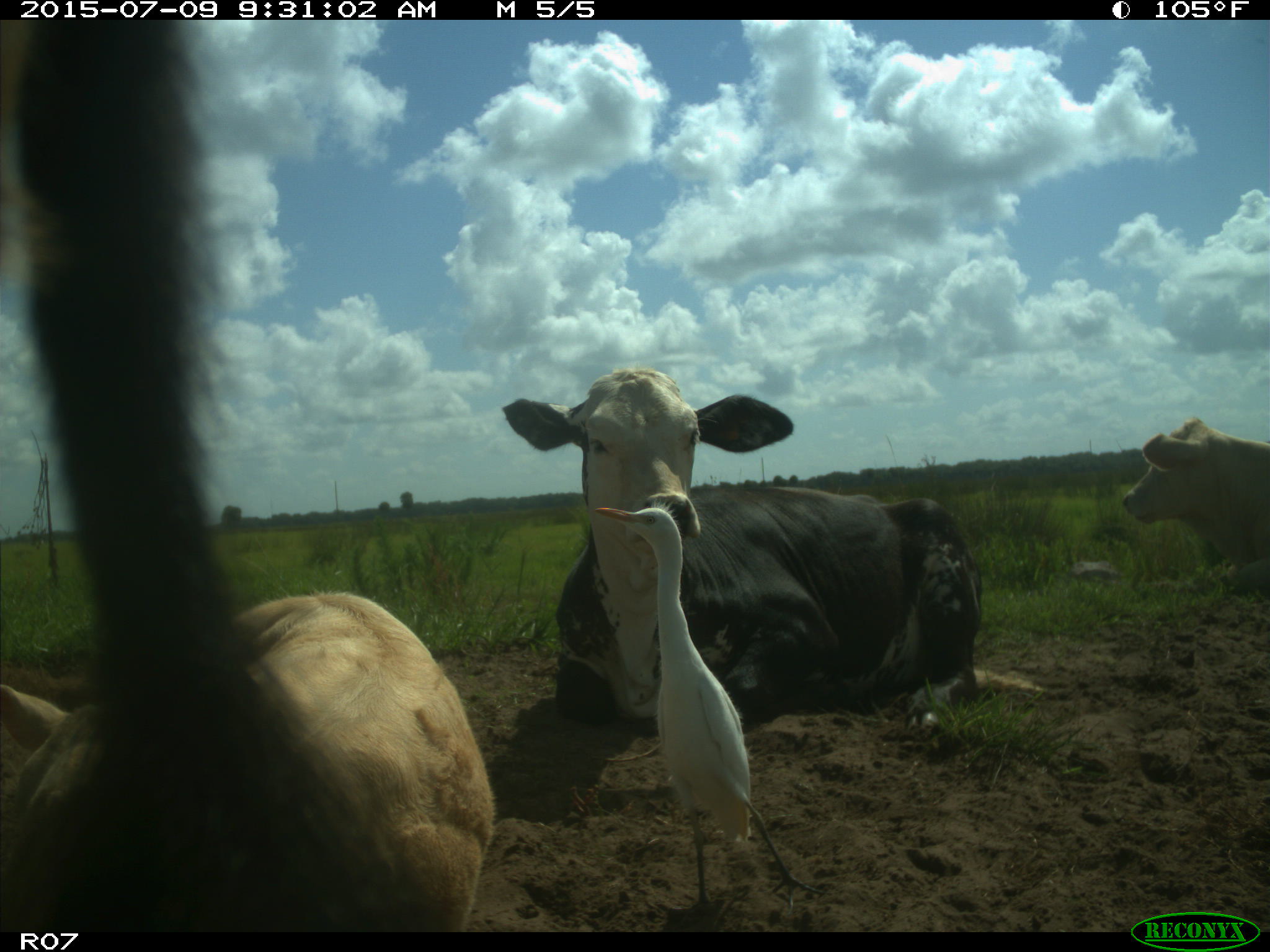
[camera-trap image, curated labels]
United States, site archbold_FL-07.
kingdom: Animalia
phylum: Chordata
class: Mammalia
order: Artiodactyla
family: Bovidae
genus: Bos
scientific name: Bos taurus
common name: domestic cow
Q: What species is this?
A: Bos taurus (domestic cow).